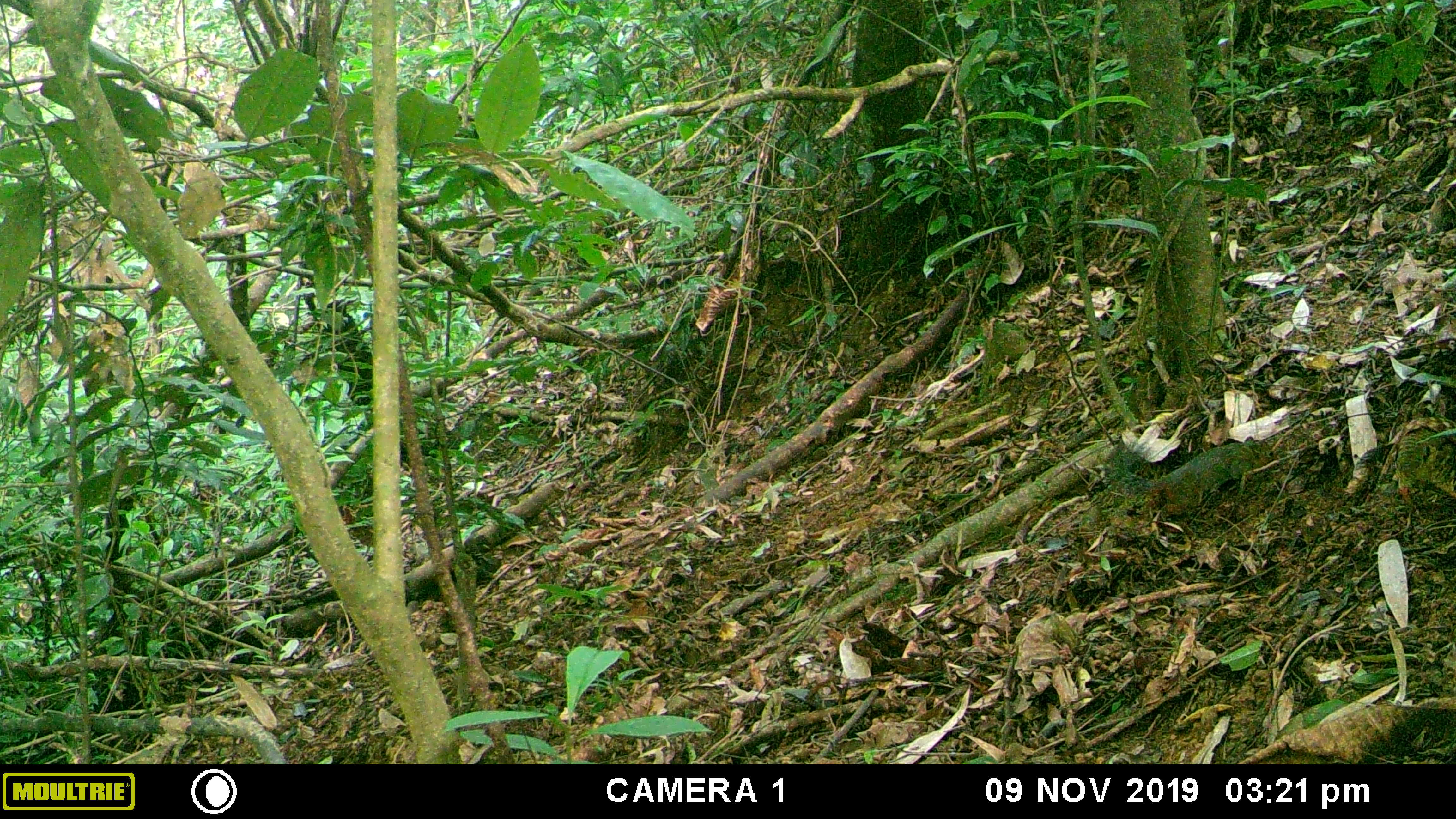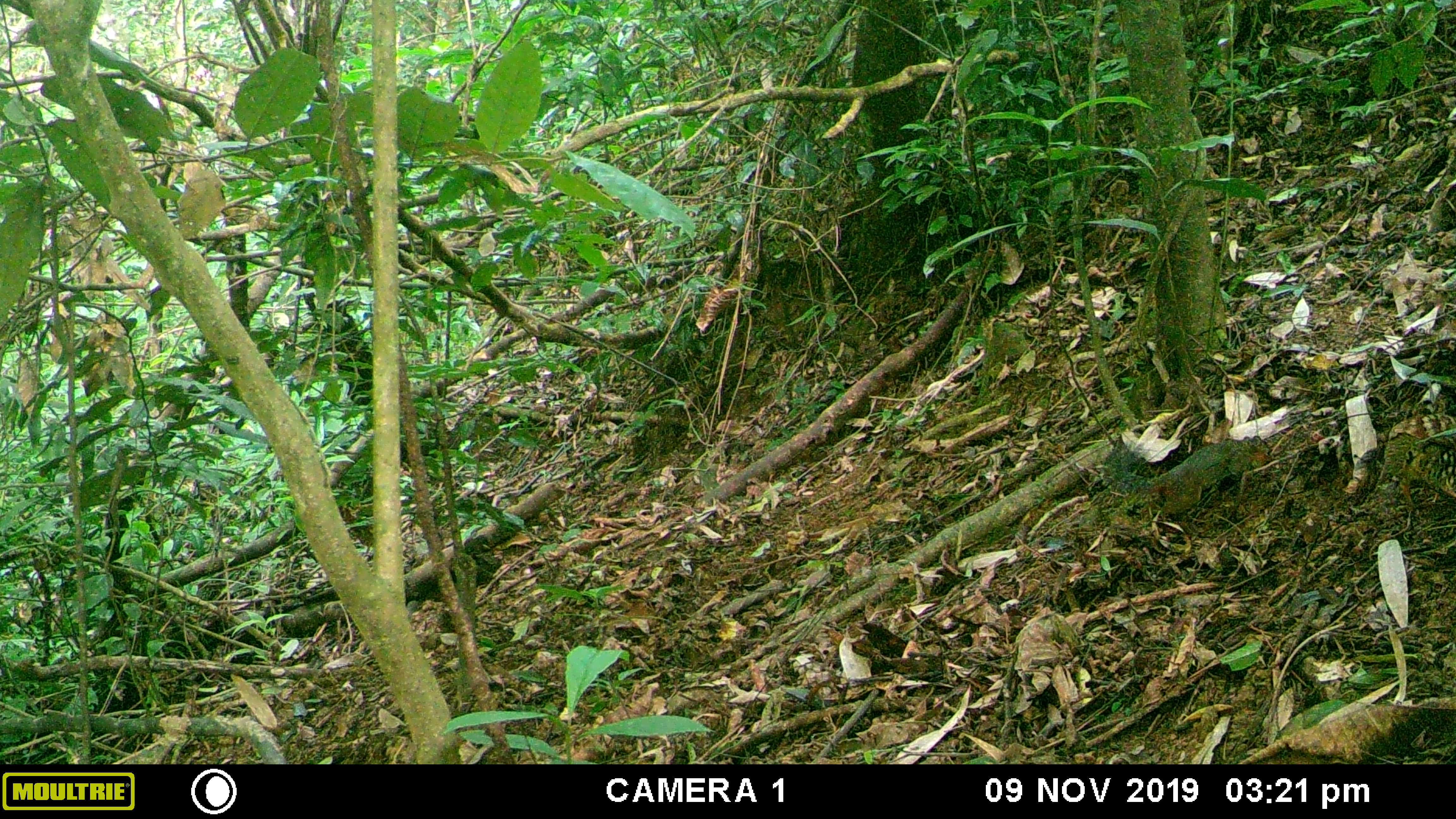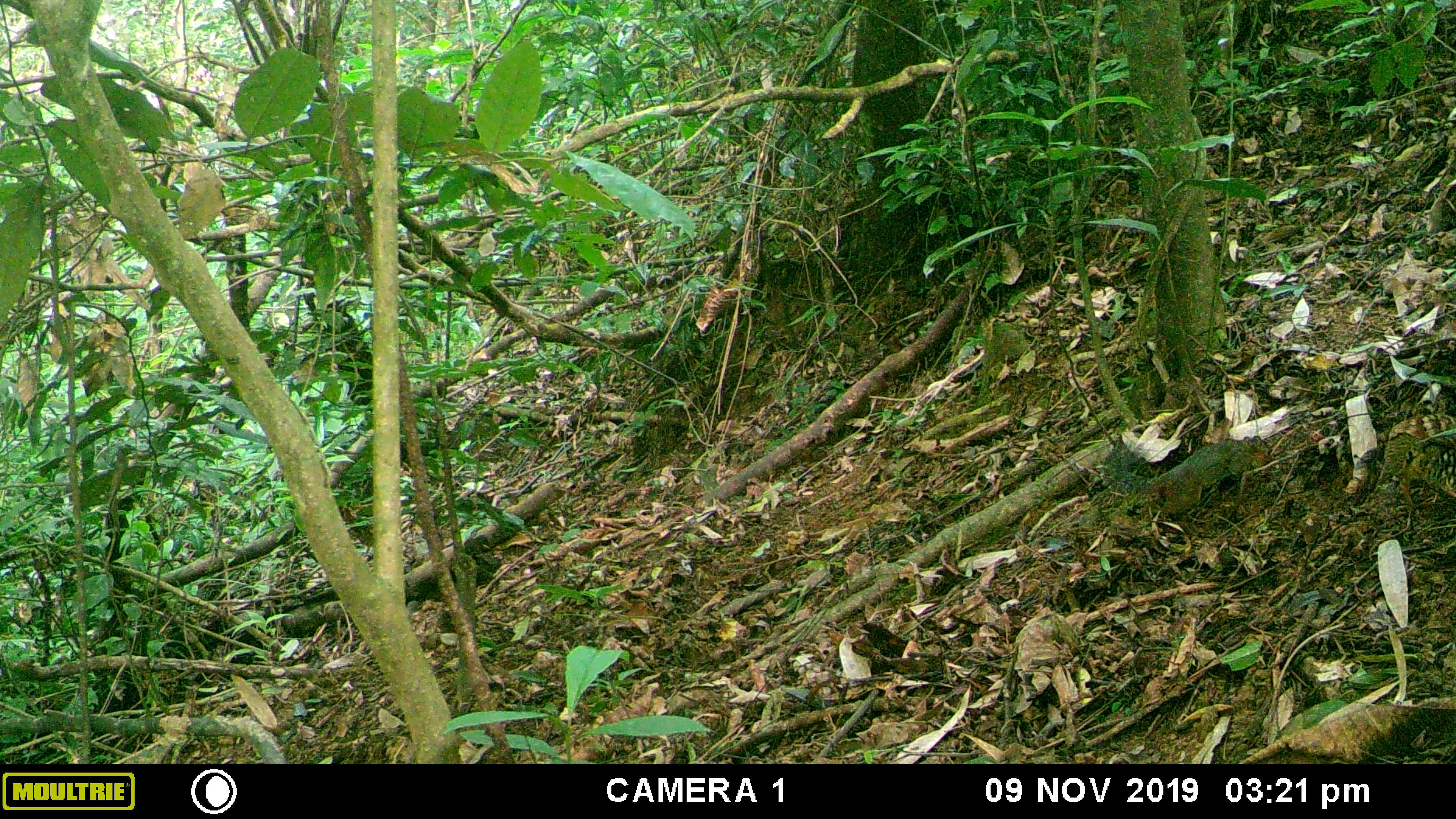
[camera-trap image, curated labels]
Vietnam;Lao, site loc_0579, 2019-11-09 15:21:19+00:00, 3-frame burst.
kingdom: Animalia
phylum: Chordata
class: Aves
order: Galliformes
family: Phasianidae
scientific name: Phasianidae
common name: partridge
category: unidentified partridge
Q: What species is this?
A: Unidentified partridge (partridge) (Phasianidae).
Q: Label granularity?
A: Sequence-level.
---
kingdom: Animalia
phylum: Chordata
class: Mammalia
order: Rodentia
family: Sciuridae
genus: Dremomys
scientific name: Dremomys rufigenis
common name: red-cheeked squirrel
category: red cheeked squirrel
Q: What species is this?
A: Red cheeked squirrel (red-cheeked squirrel) (Dremomys rufigenis).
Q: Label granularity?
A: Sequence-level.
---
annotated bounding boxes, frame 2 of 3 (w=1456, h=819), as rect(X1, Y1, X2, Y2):
red cheeked squirrel: rect(1103, 434, 1275, 535)